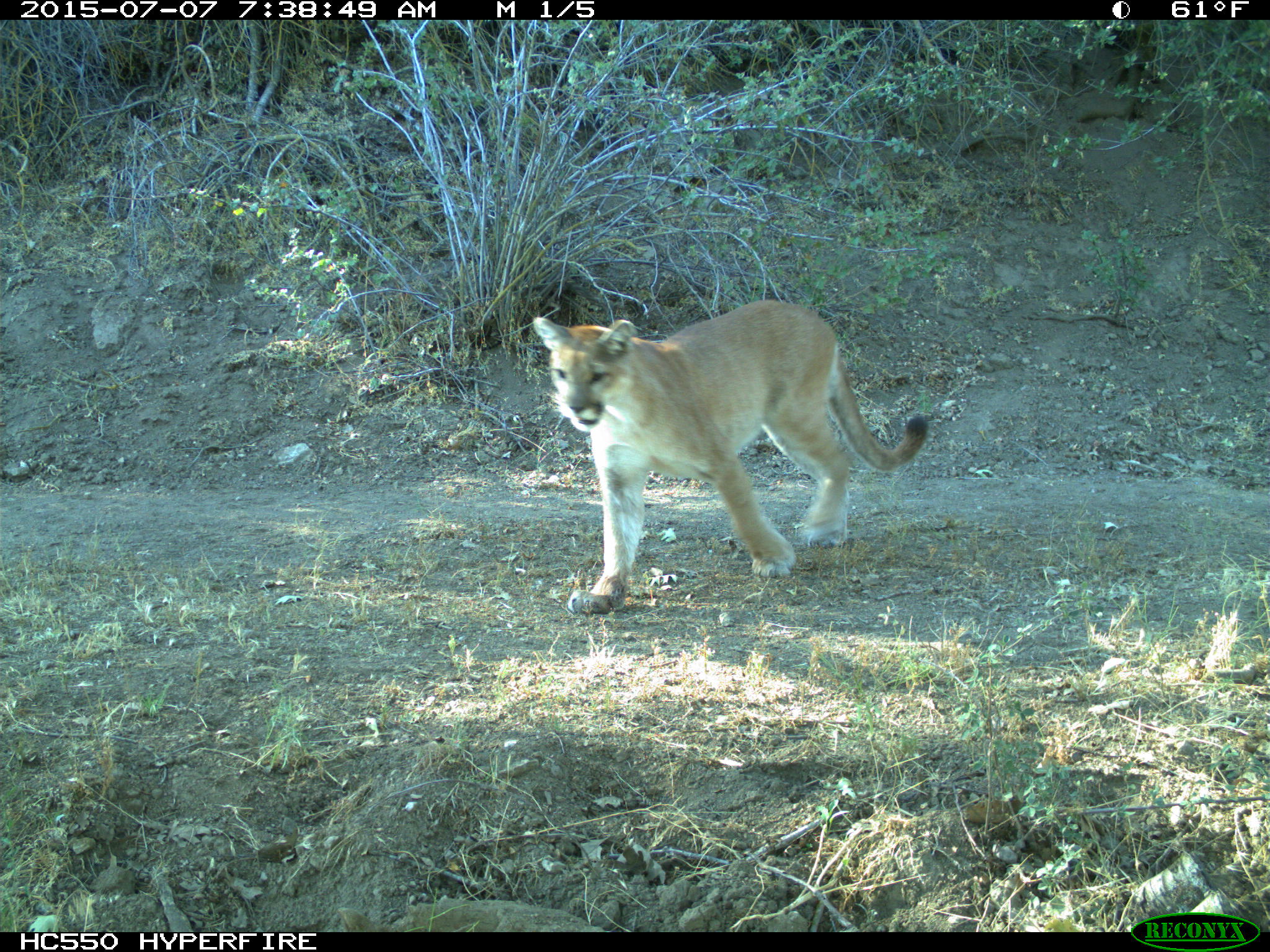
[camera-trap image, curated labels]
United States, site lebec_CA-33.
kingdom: Animalia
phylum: Chordata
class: Mammalia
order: Carnivora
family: Felidae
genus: Puma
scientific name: Puma concolor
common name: mountain lion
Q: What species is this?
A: Puma concolor (mountain lion).